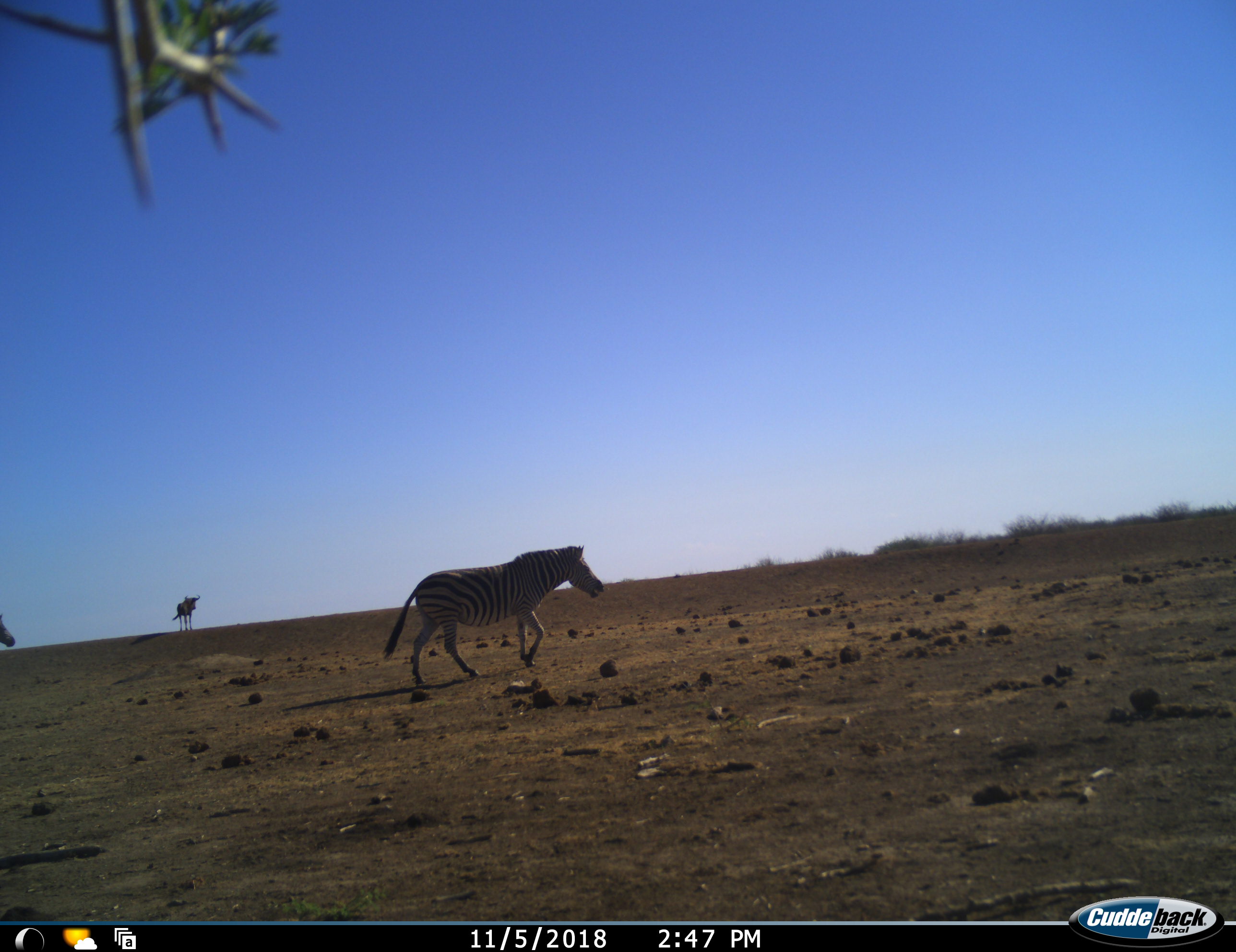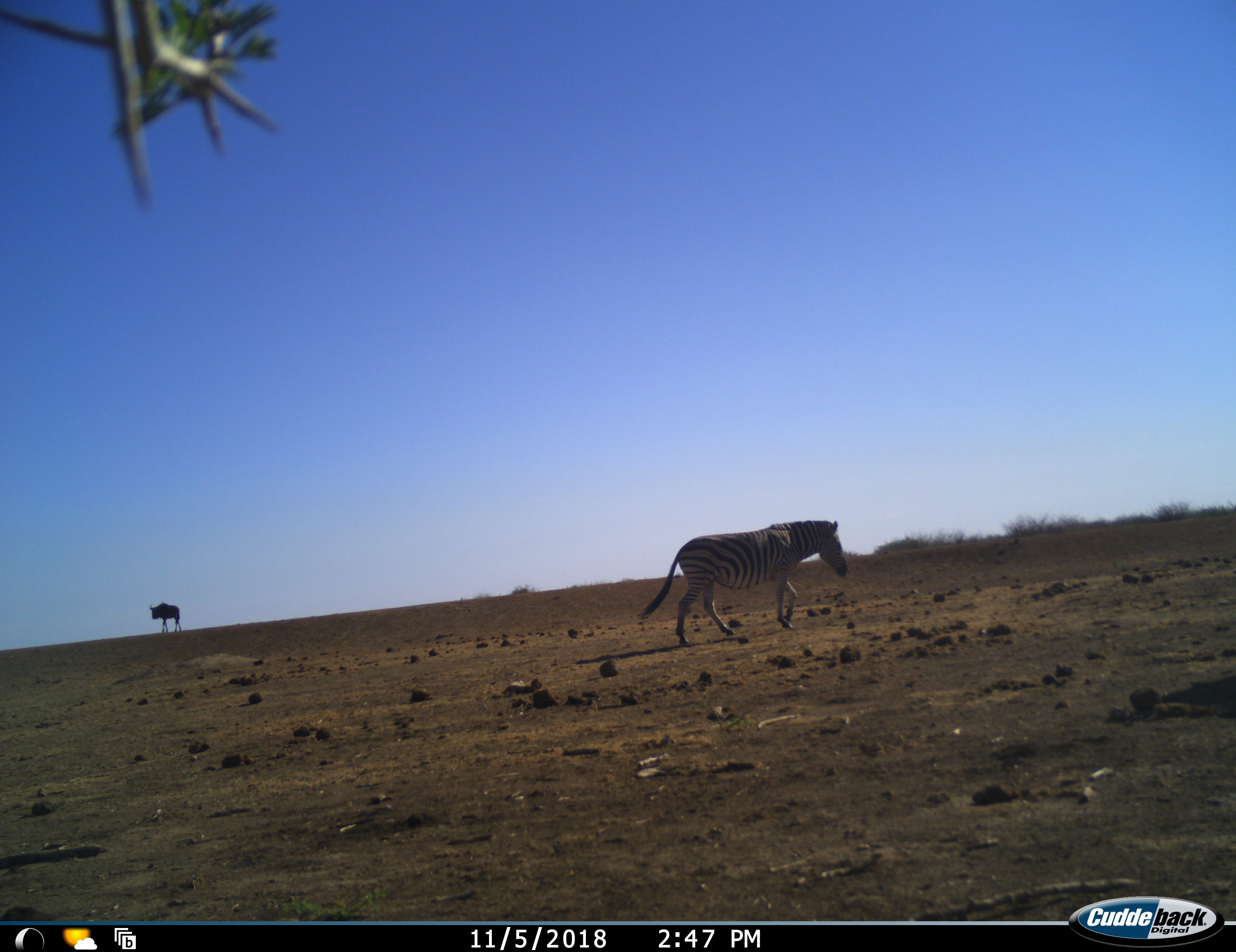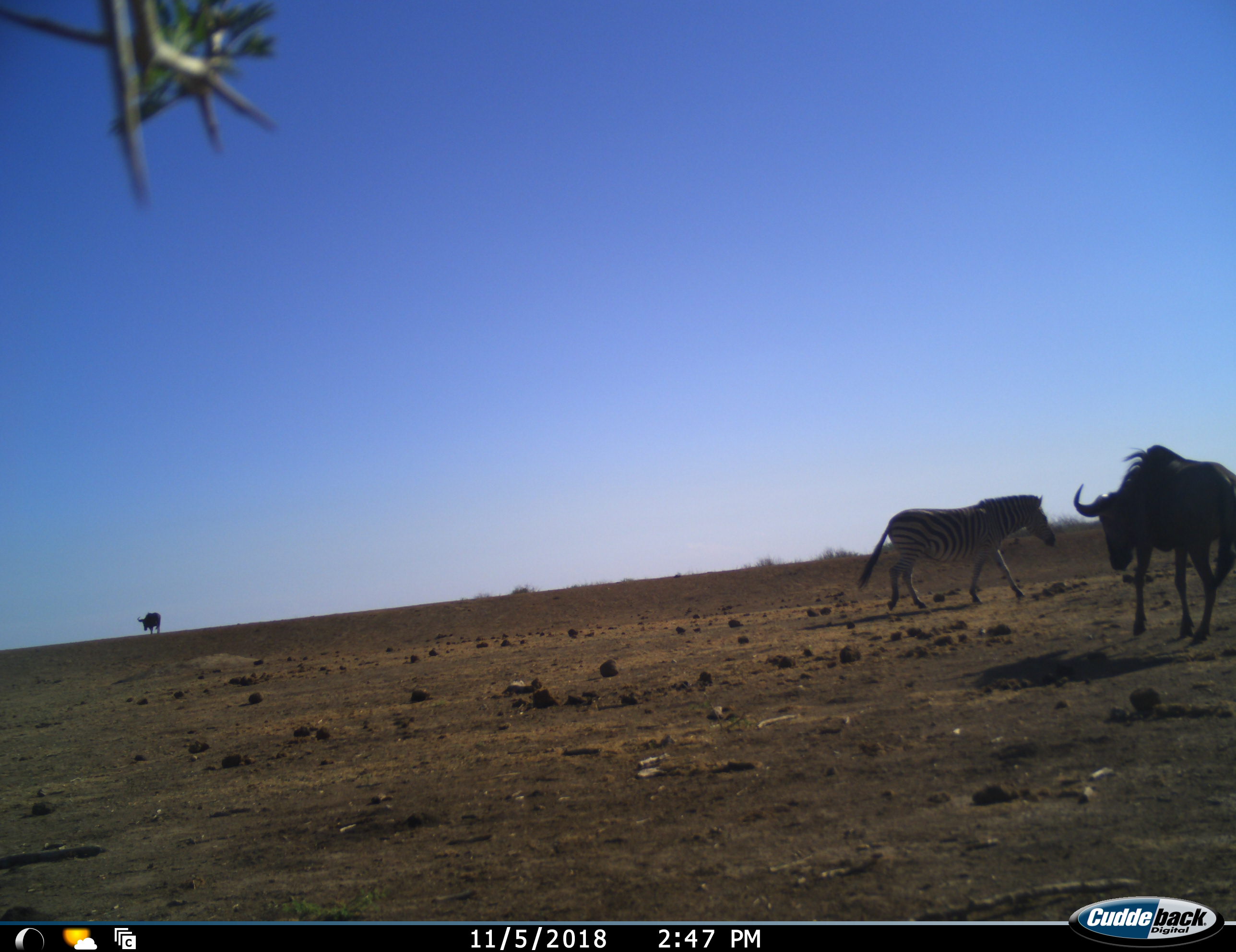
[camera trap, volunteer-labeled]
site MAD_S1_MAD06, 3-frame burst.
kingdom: Animalia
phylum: Chordata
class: Mammalia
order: Artiodactyla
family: Bovidae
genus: Connochaetes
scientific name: Connochaetes taurinus taurinus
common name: blue wildebeest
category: wildebeestblue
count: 2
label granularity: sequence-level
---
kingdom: Animalia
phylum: Chordata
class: Mammalia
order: Perissodactyla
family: Equidae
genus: Equus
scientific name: Equus quagga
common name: plains zebra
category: zebraplains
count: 2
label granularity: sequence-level